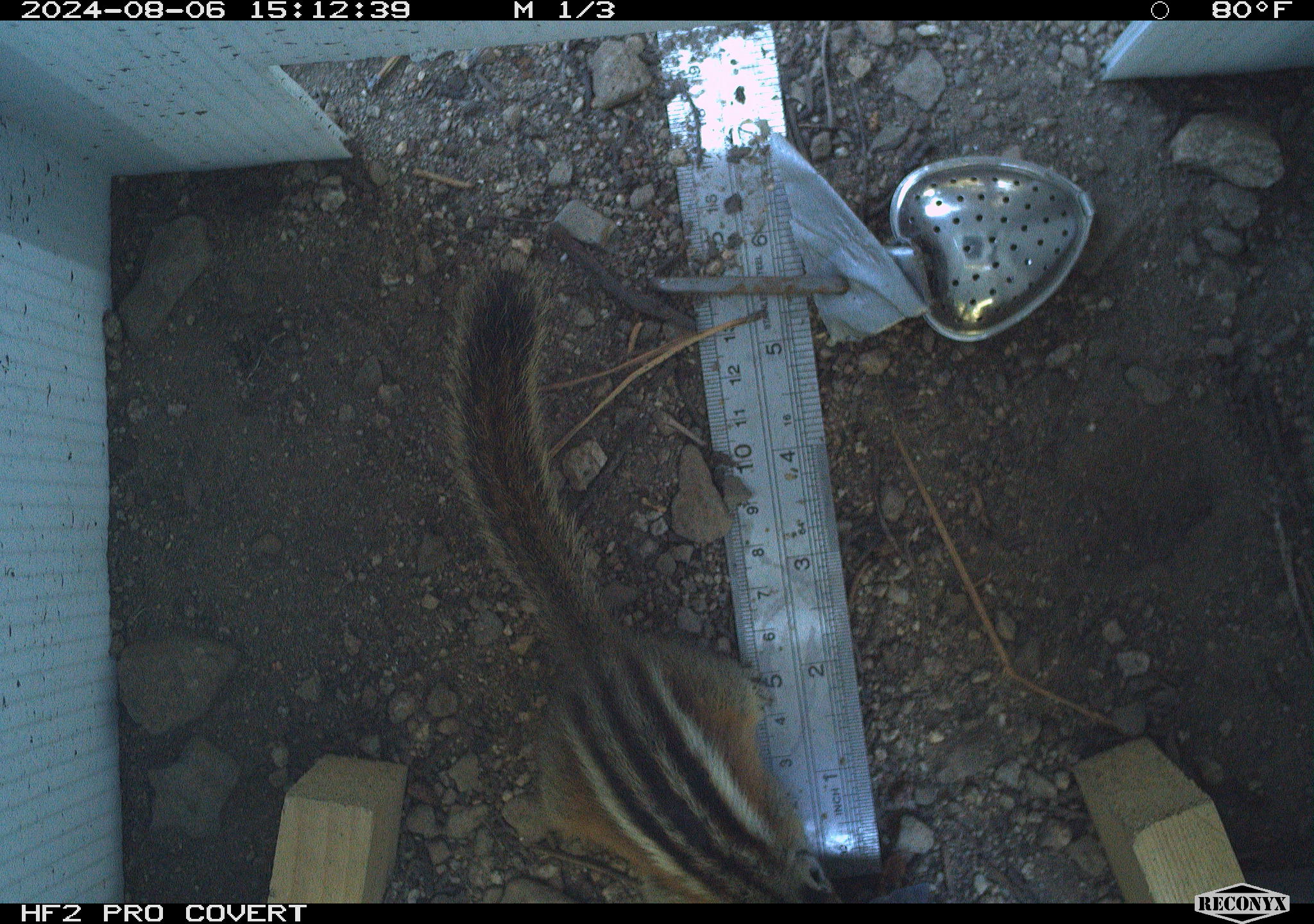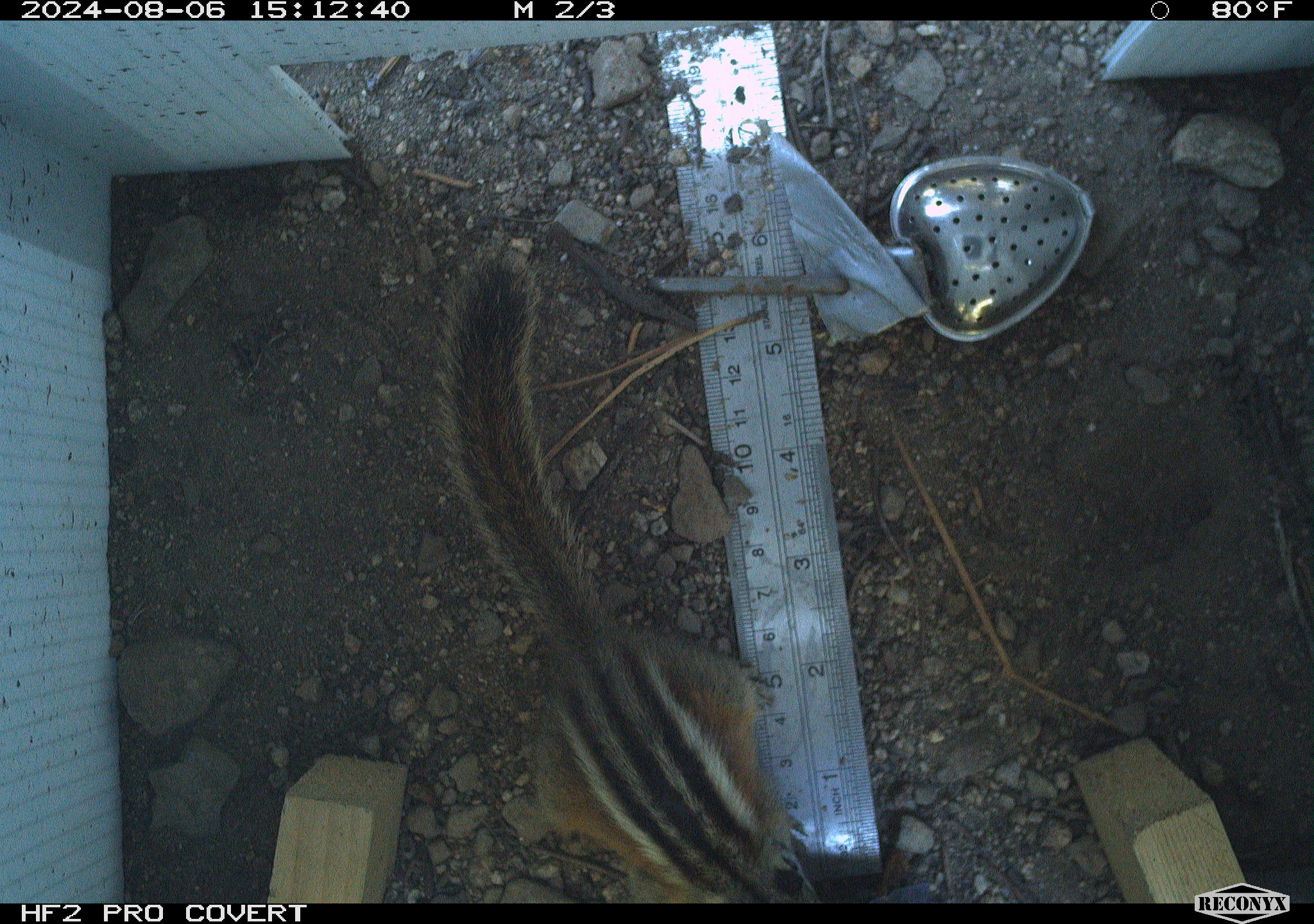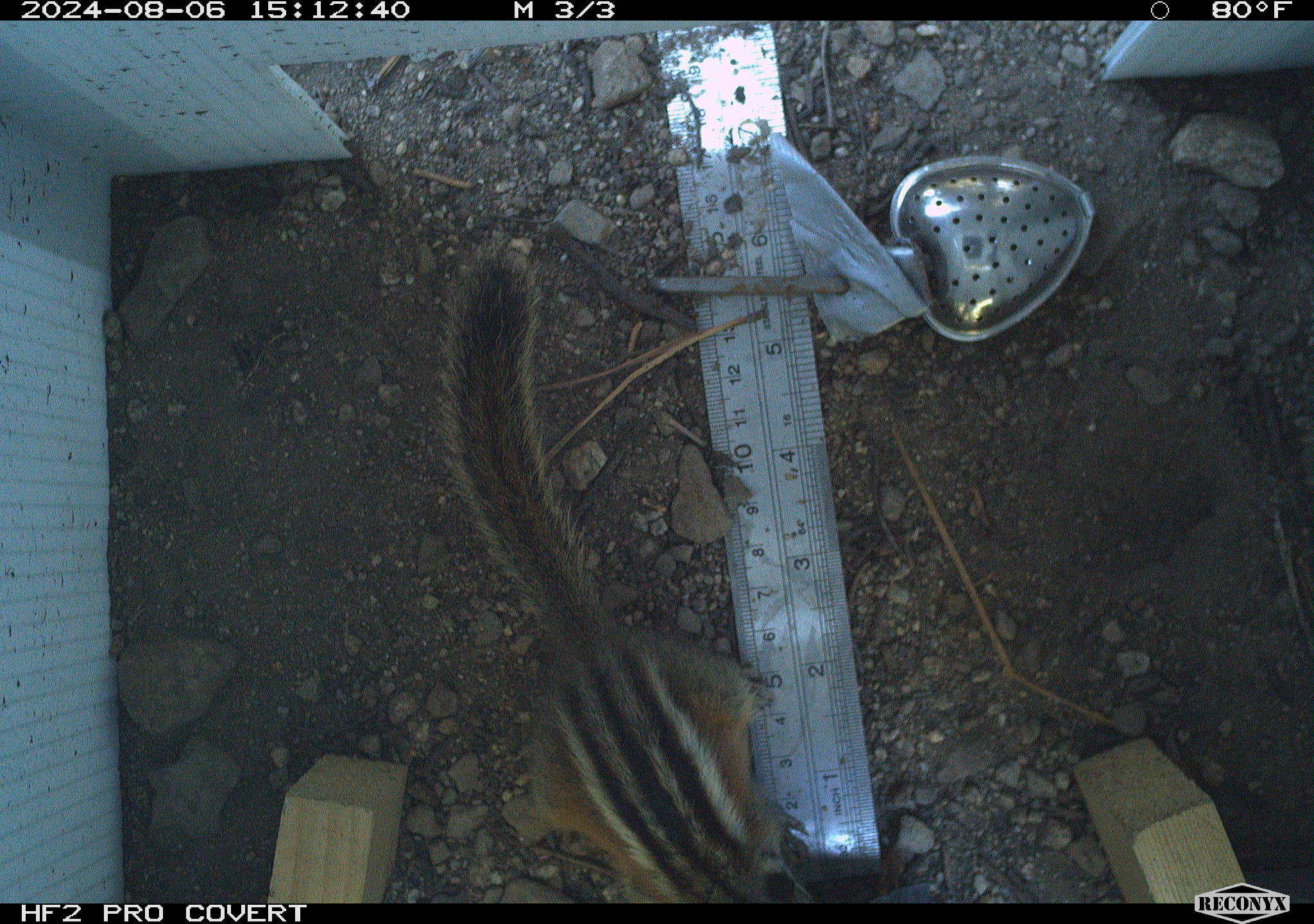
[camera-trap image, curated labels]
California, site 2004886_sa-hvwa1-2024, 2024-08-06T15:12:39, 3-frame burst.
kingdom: Animalia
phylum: Chordata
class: Mammalia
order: Rodentia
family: Sciuridae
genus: Neotamias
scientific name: Neotamias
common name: western chipmunks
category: neotamias species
Neotamias species (western chipmunks) (Neotamias).